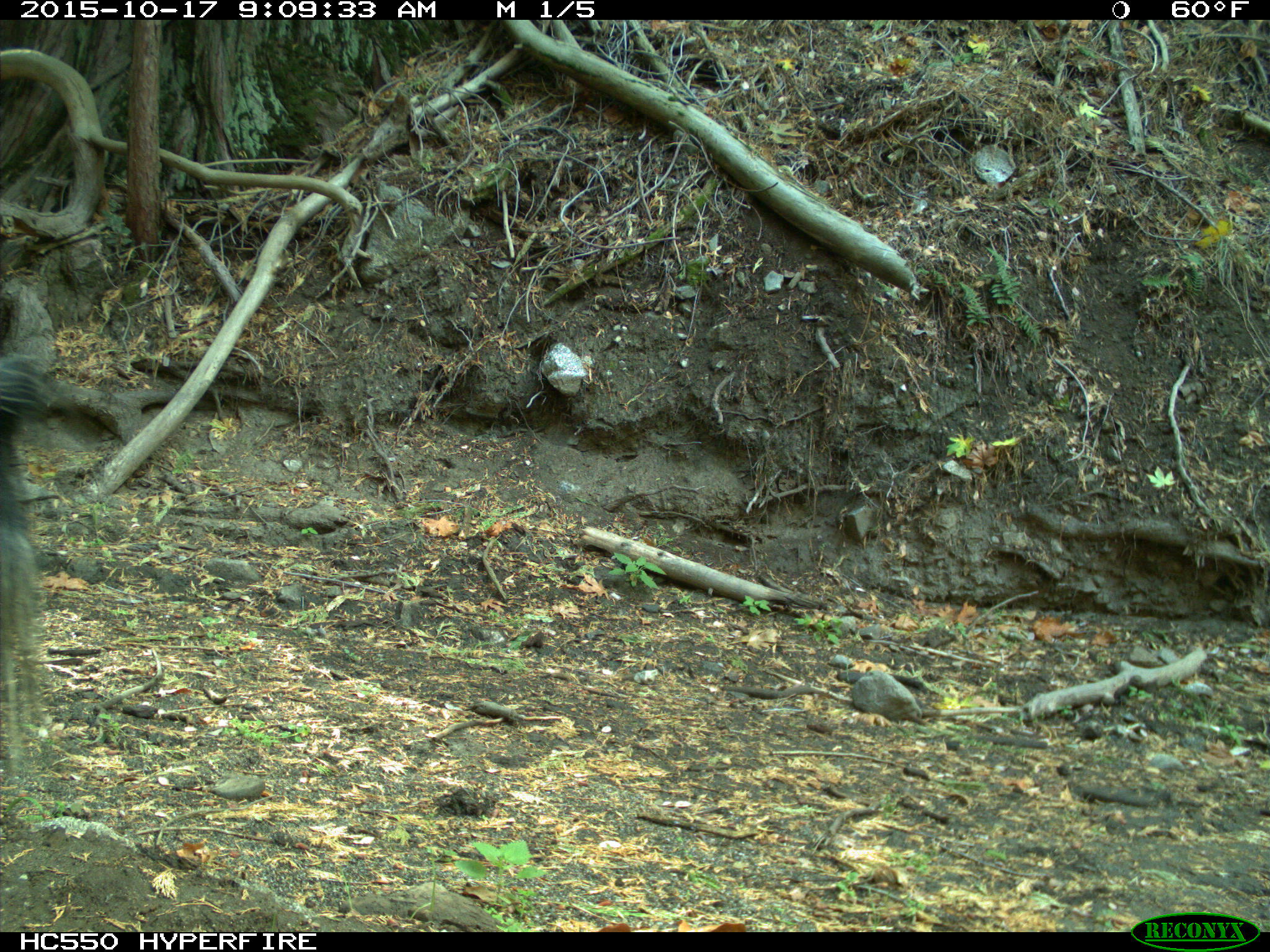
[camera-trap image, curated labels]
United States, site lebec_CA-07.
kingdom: Animalia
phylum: Chordata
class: Mammalia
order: Artiodactyla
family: Suidae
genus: Sus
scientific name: Sus scrofa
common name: wild boar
Sus scrofa (wild boar).